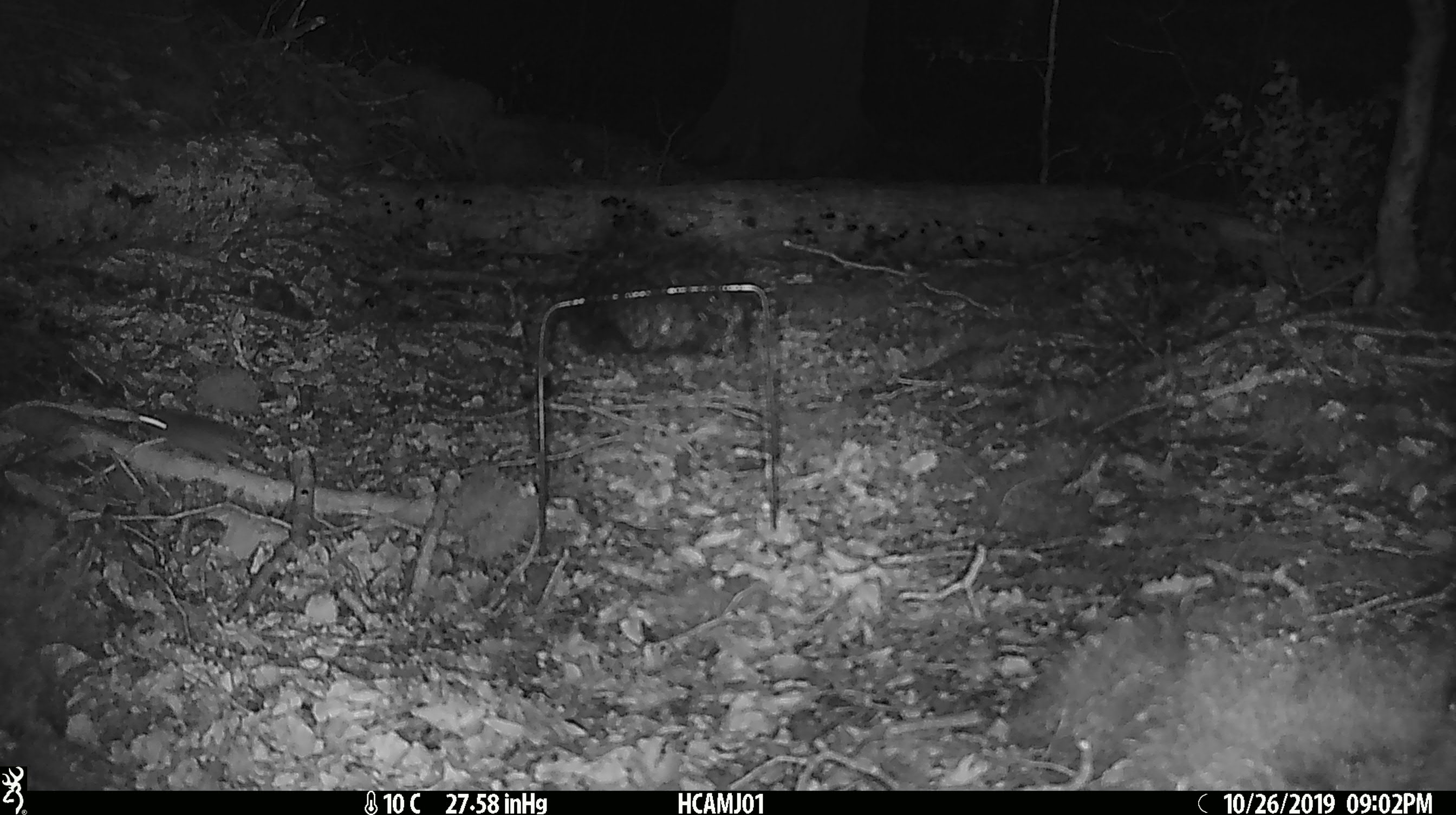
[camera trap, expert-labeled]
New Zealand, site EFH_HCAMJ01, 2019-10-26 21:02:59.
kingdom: Animalia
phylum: Chordata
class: Mammalia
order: Rodentia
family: Muridae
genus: Mus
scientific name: Mus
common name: mouse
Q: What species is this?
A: Mouse (Mus).